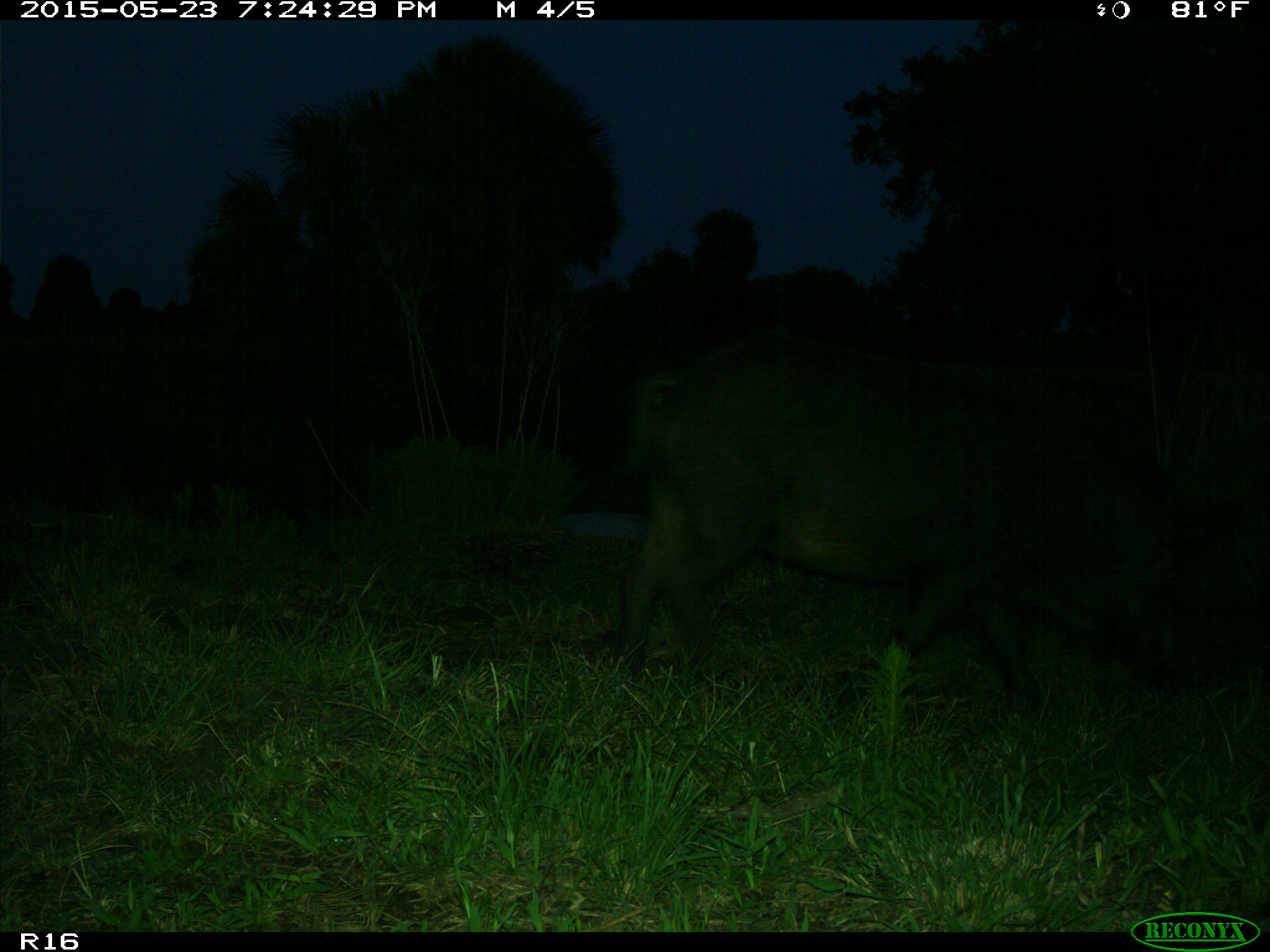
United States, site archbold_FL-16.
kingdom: Animalia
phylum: Chordata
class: Mammalia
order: Artiodactyla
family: Suidae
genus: Sus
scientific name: Sus scrofa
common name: wild boar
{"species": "Sus scrofa (wild boar)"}